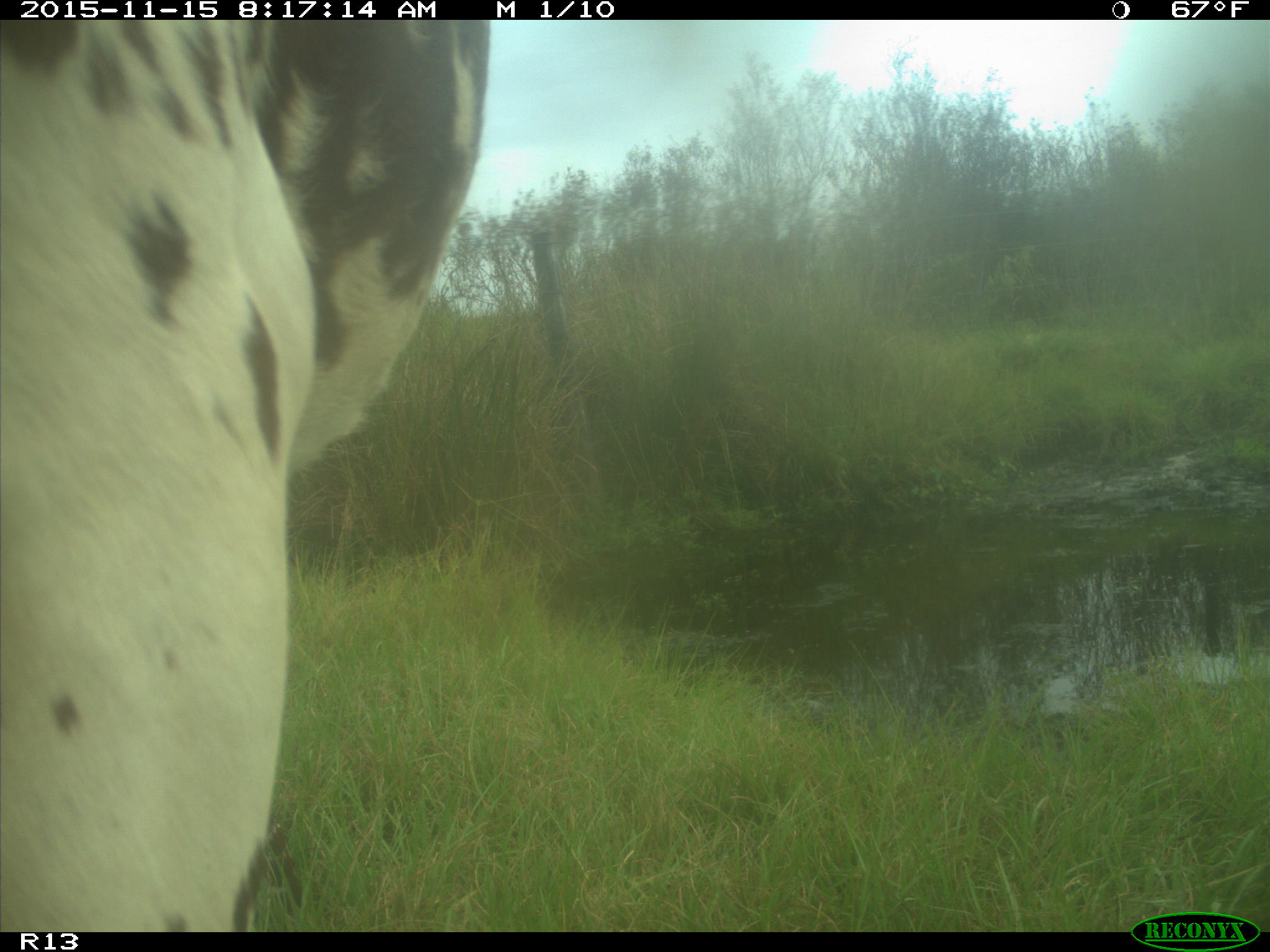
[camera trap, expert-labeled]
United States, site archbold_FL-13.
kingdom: Animalia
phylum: Chordata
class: Mammalia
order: Artiodactyla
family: Bovidae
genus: Bos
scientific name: Bos taurus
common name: domestic cow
Bos taurus (domestic cow).